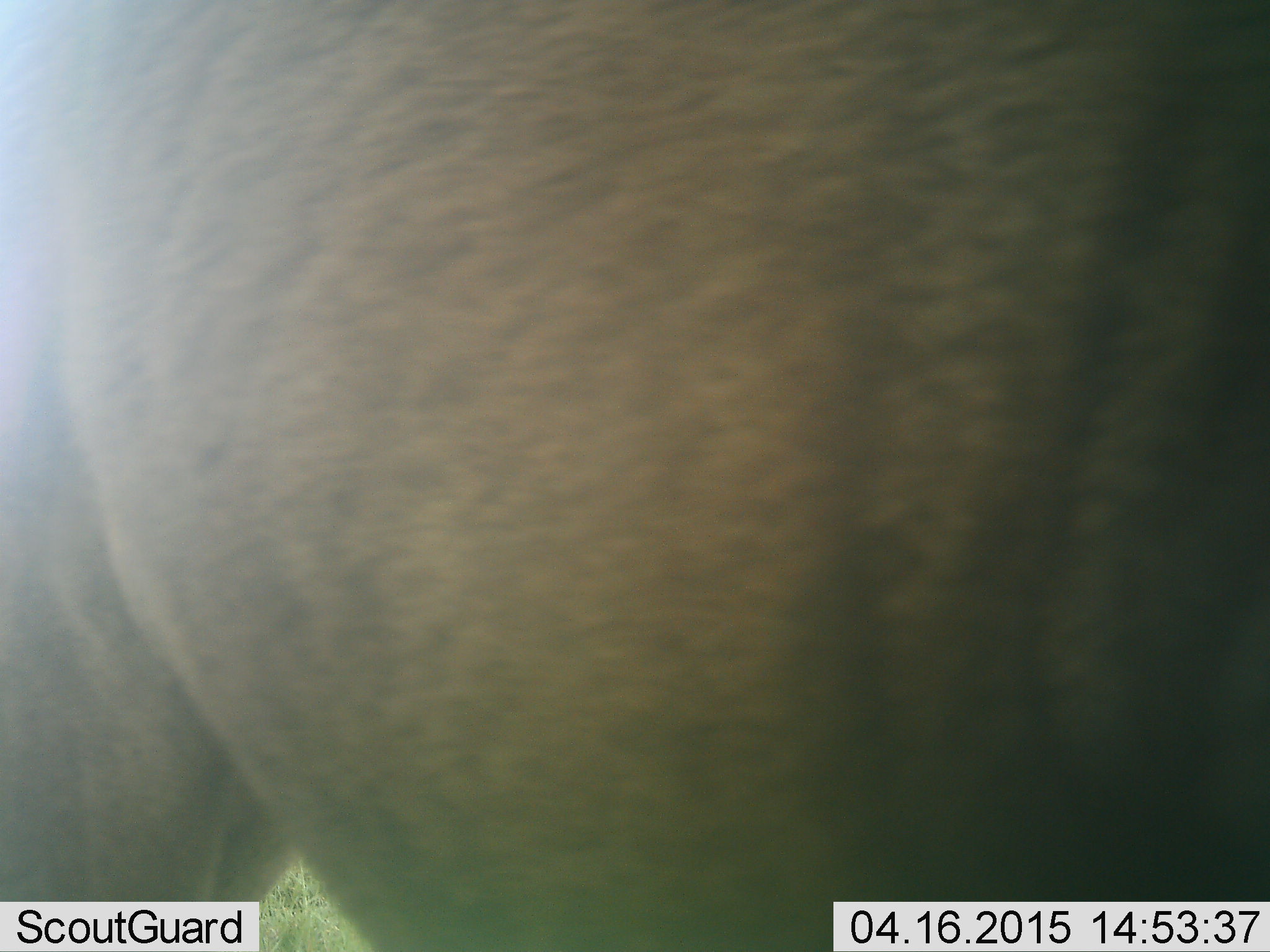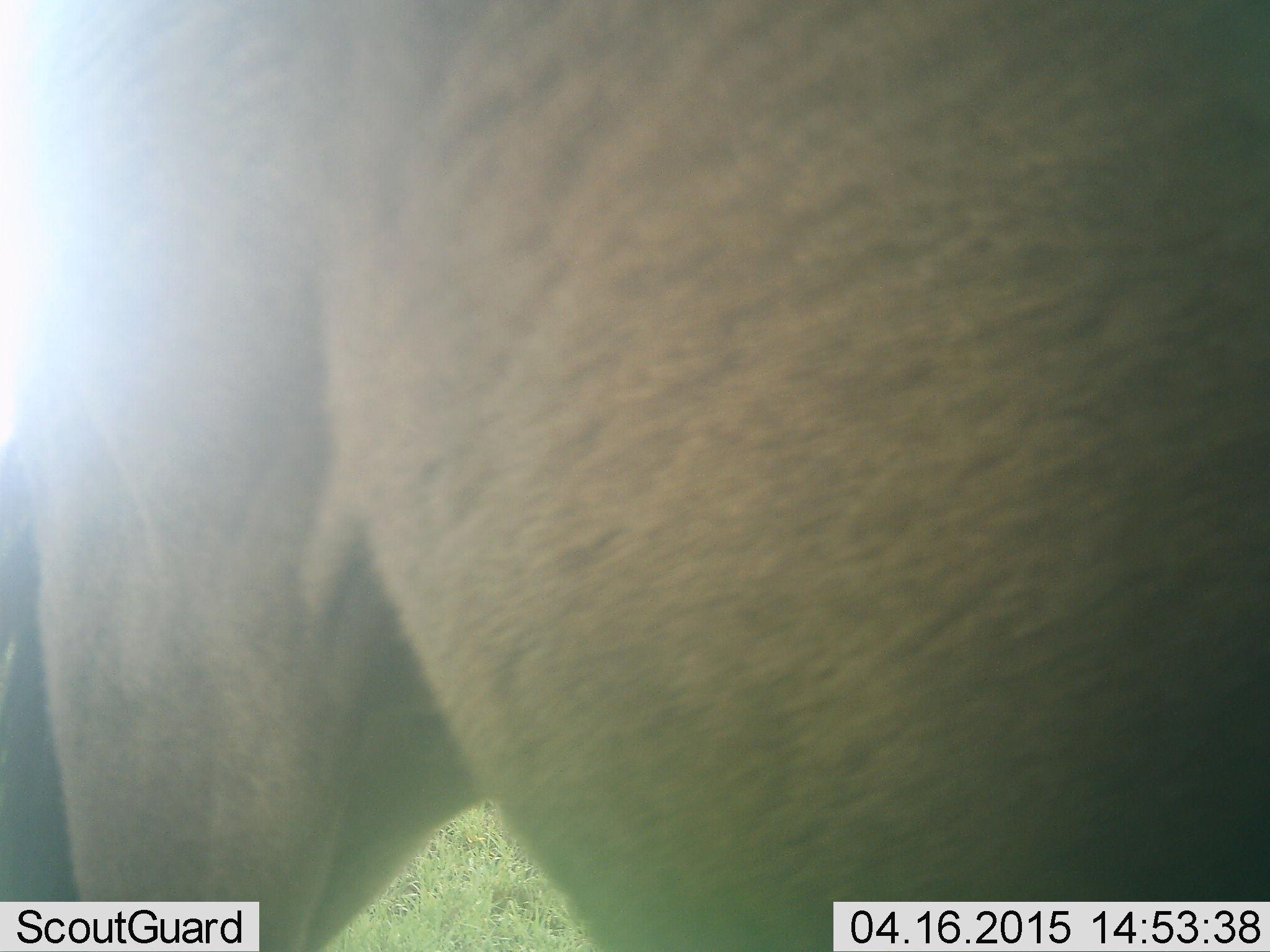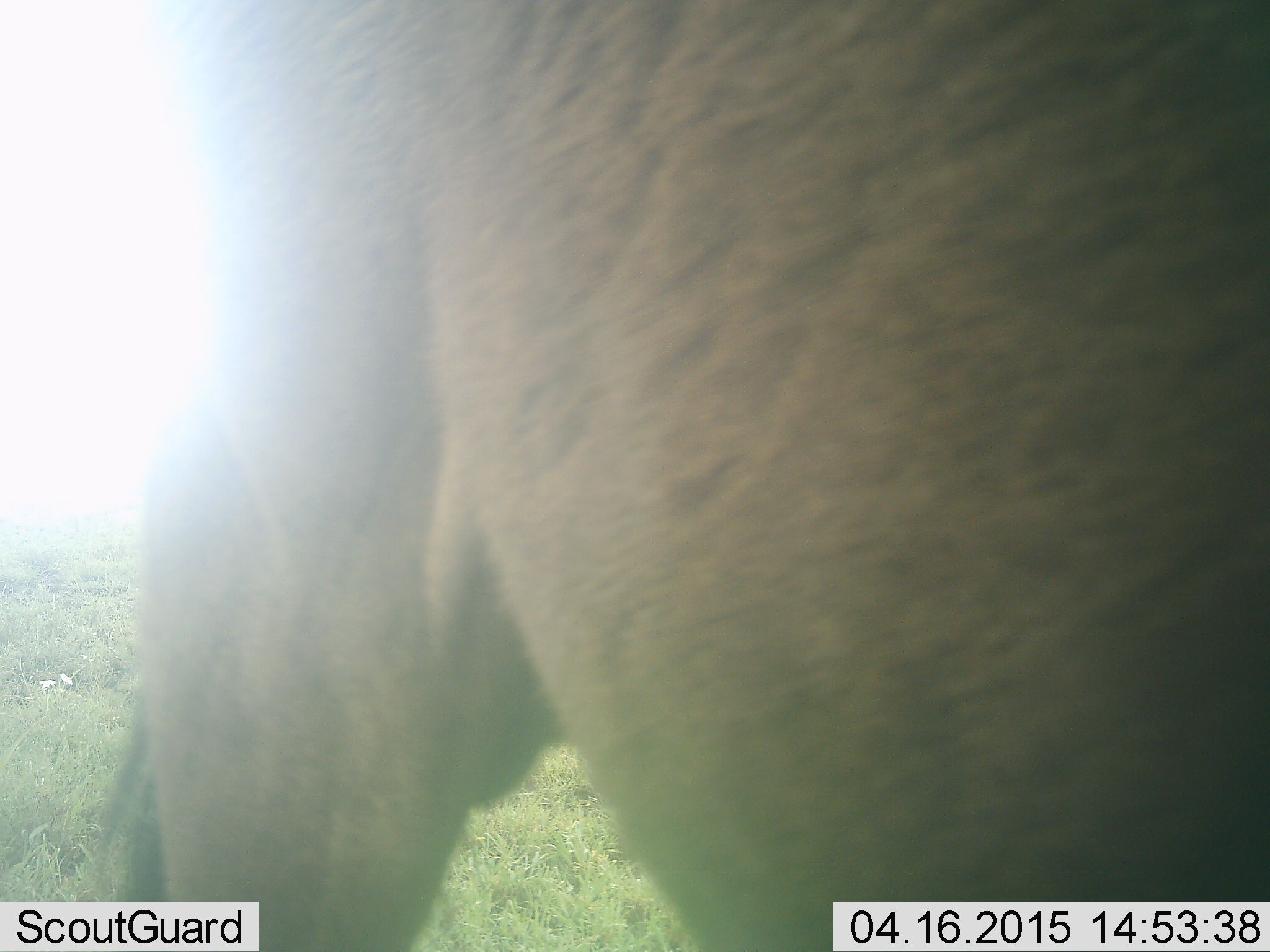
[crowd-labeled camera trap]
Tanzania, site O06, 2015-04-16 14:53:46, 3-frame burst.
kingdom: Animalia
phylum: Chordata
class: Mammalia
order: Artiodactyla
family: Bovidae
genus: Connochaetes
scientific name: Connochaetes taurinus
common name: blue wildebeest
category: wildebeest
Wildebeest (blue wildebeest) (Connochaetes taurinus), count 1. Behavior (volunteer vote fractions): standing 88%, resting 0%, moving 25%, interacting 0%. Young present (vote fraction): 0%. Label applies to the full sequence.